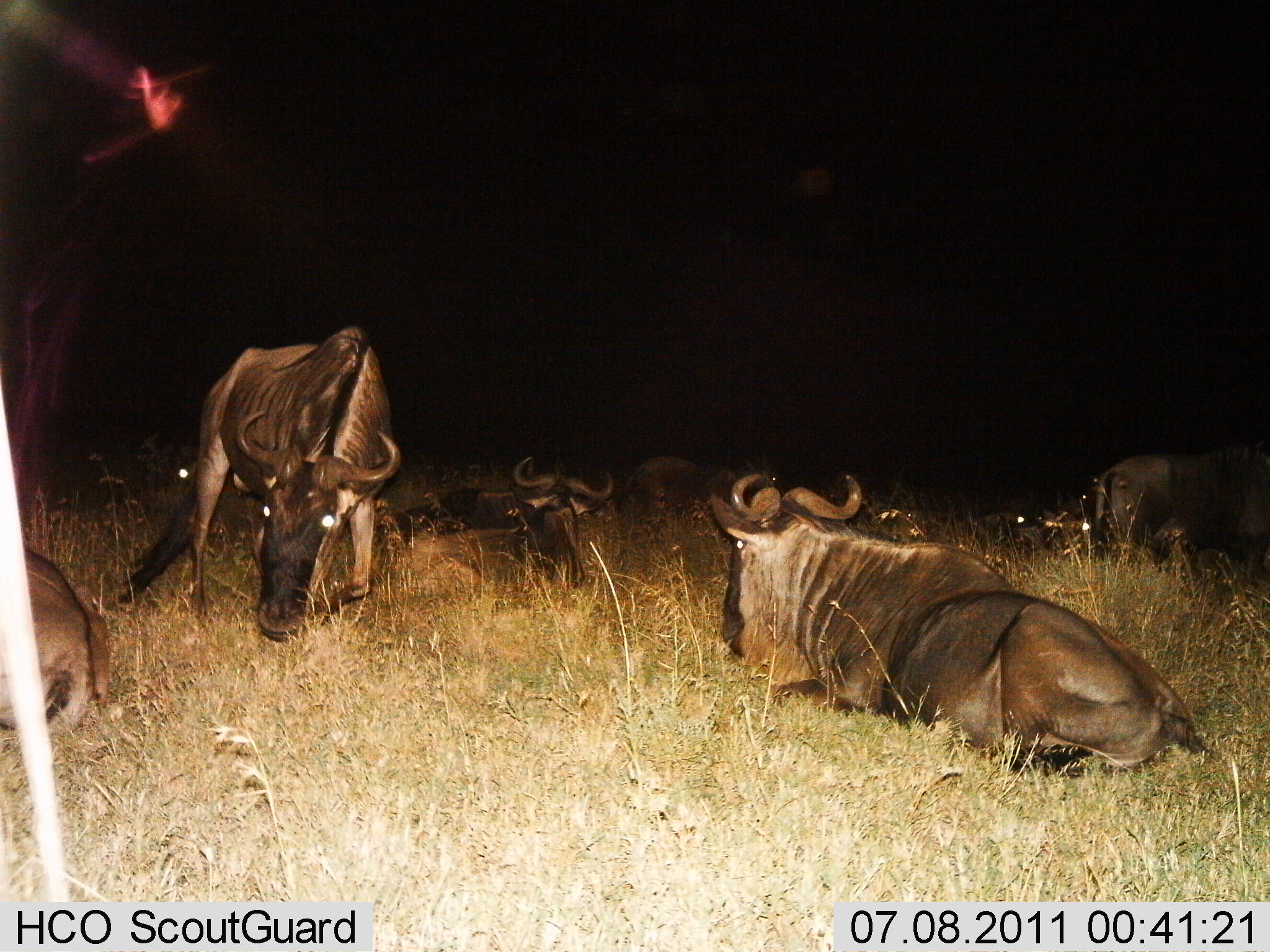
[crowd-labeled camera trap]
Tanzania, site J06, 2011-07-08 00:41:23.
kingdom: Animalia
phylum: Chordata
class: Mammalia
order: Artiodactyla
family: Bovidae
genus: Connochaetes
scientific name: Connochaetes taurinus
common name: blue wildebeest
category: wildebeest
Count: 9.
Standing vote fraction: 31%.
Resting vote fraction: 100%.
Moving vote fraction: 19%.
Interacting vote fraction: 0%.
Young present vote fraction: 0%.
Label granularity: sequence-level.